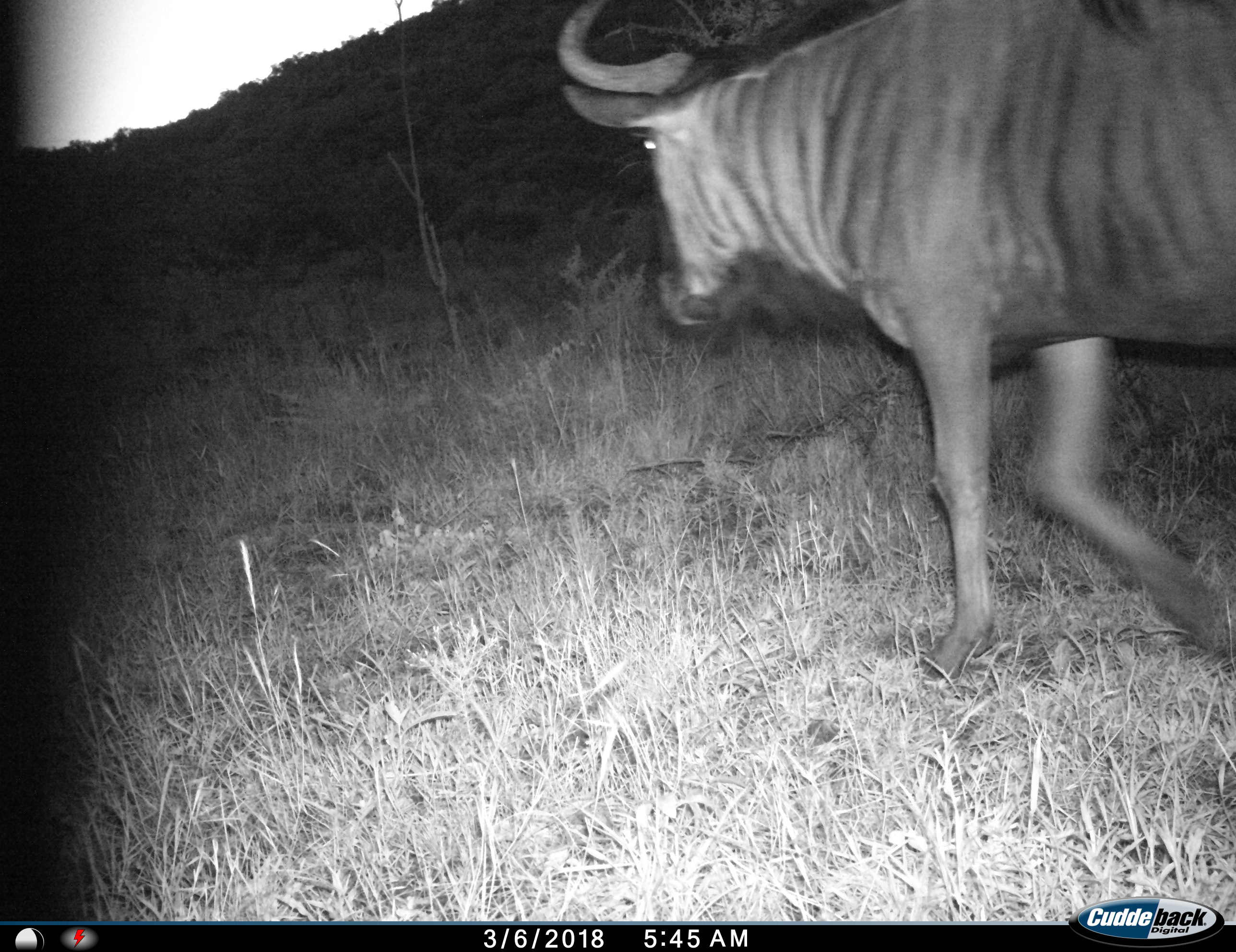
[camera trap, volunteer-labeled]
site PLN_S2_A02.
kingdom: Animalia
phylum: Chordata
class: Mammalia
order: Artiodactyla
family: Bovidae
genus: Connochaetes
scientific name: Connochaetes taurinus taurinus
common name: blue wildebeest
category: wildebeestblue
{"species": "wildebeestblue (blue wildebeest) (Connochaetes taurinus taurinus)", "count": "1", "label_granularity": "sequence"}